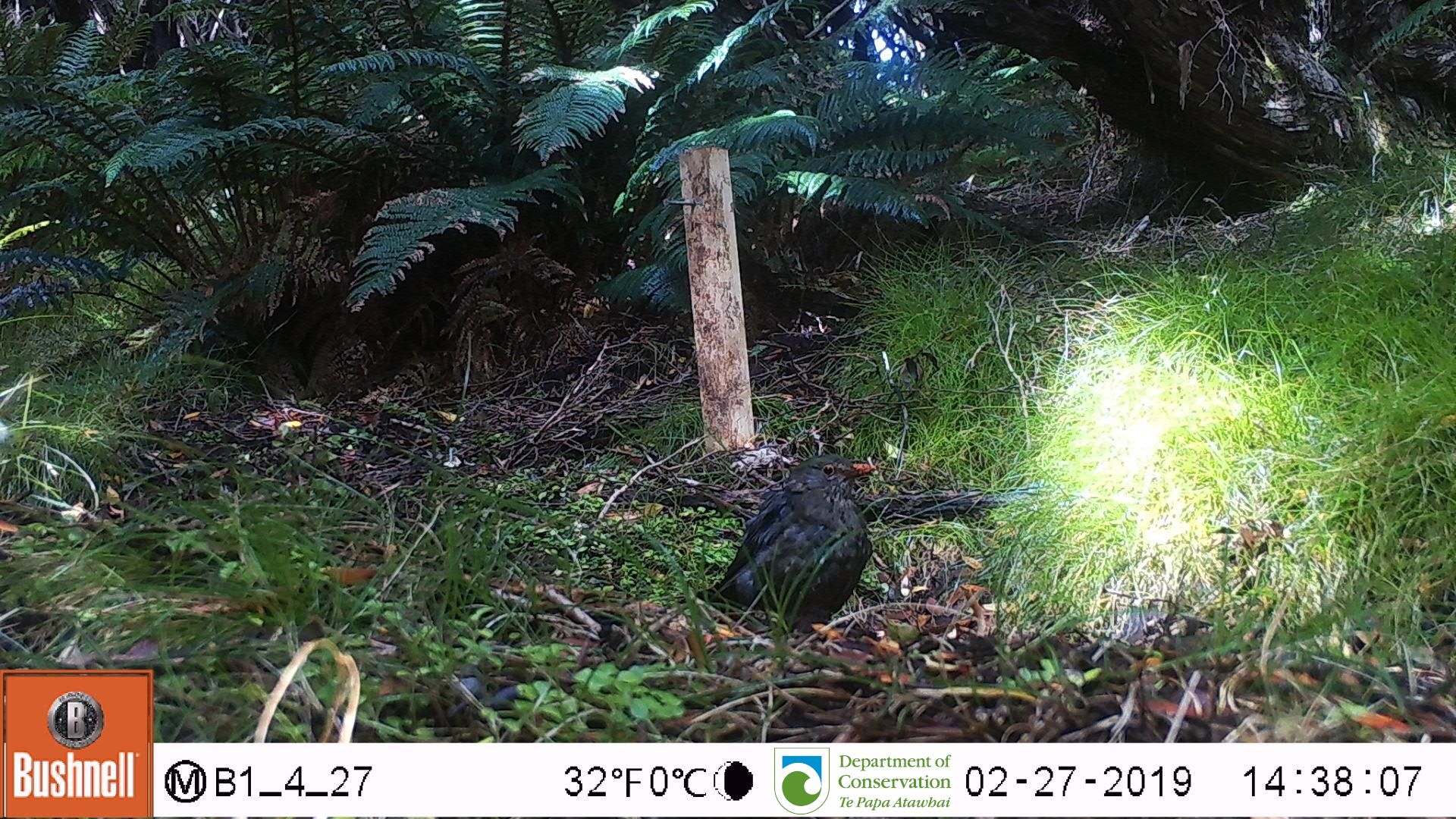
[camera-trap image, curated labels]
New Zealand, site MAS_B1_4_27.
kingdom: Animalia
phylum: Chordata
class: Aves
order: Passeriformes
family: Turdidae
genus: Turdus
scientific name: Turdus merula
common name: eurasian blackbird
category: blackbird